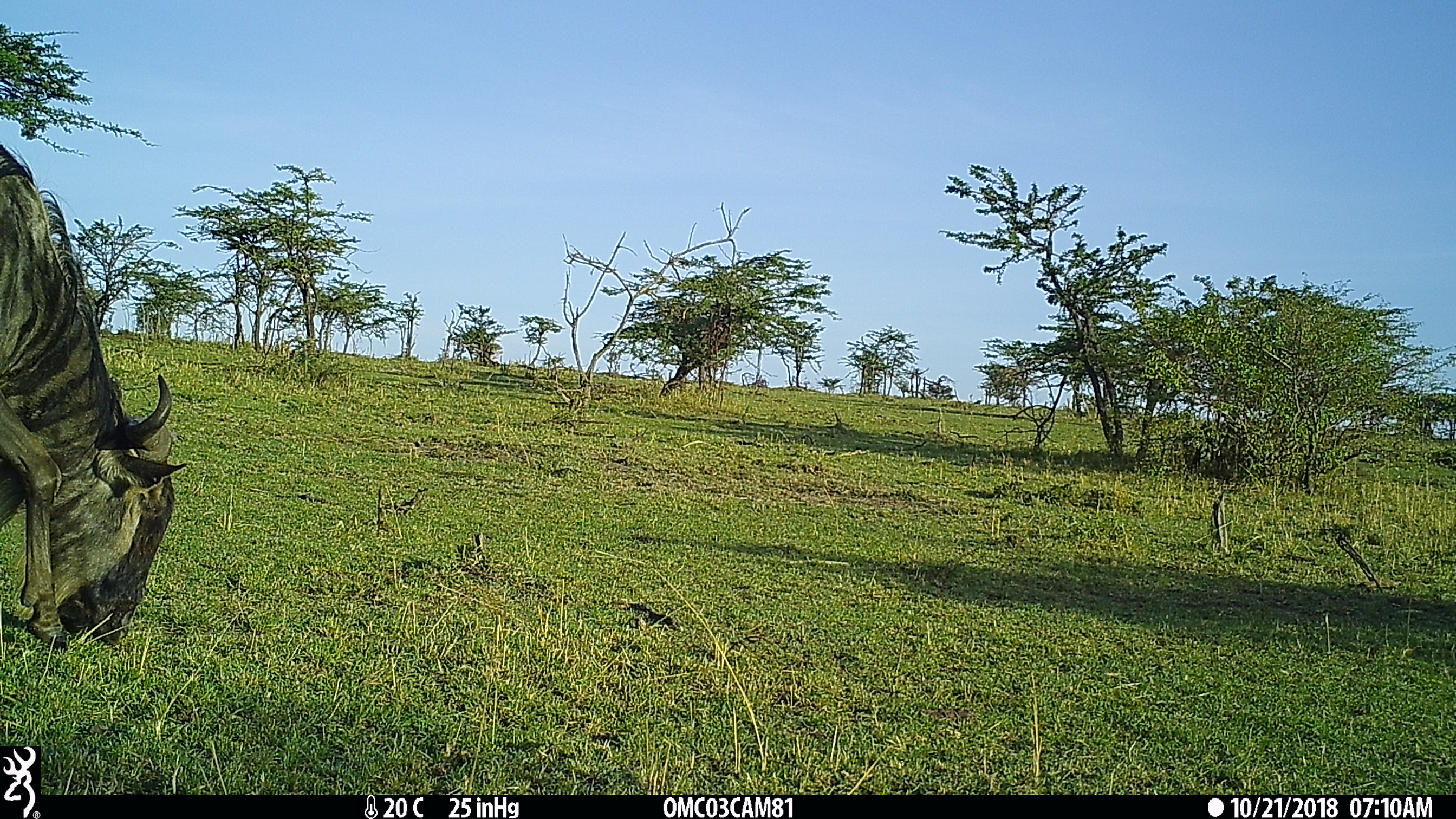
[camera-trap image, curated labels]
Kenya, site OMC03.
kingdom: Animalia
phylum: Chordata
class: Mammalia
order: Artiodactyla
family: Bovidae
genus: Connochaetes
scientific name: Connochaetes taurinus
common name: blue wildebeest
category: wildebeest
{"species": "wildebeest (blue wildebeest) (Connochaetes taurinus)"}